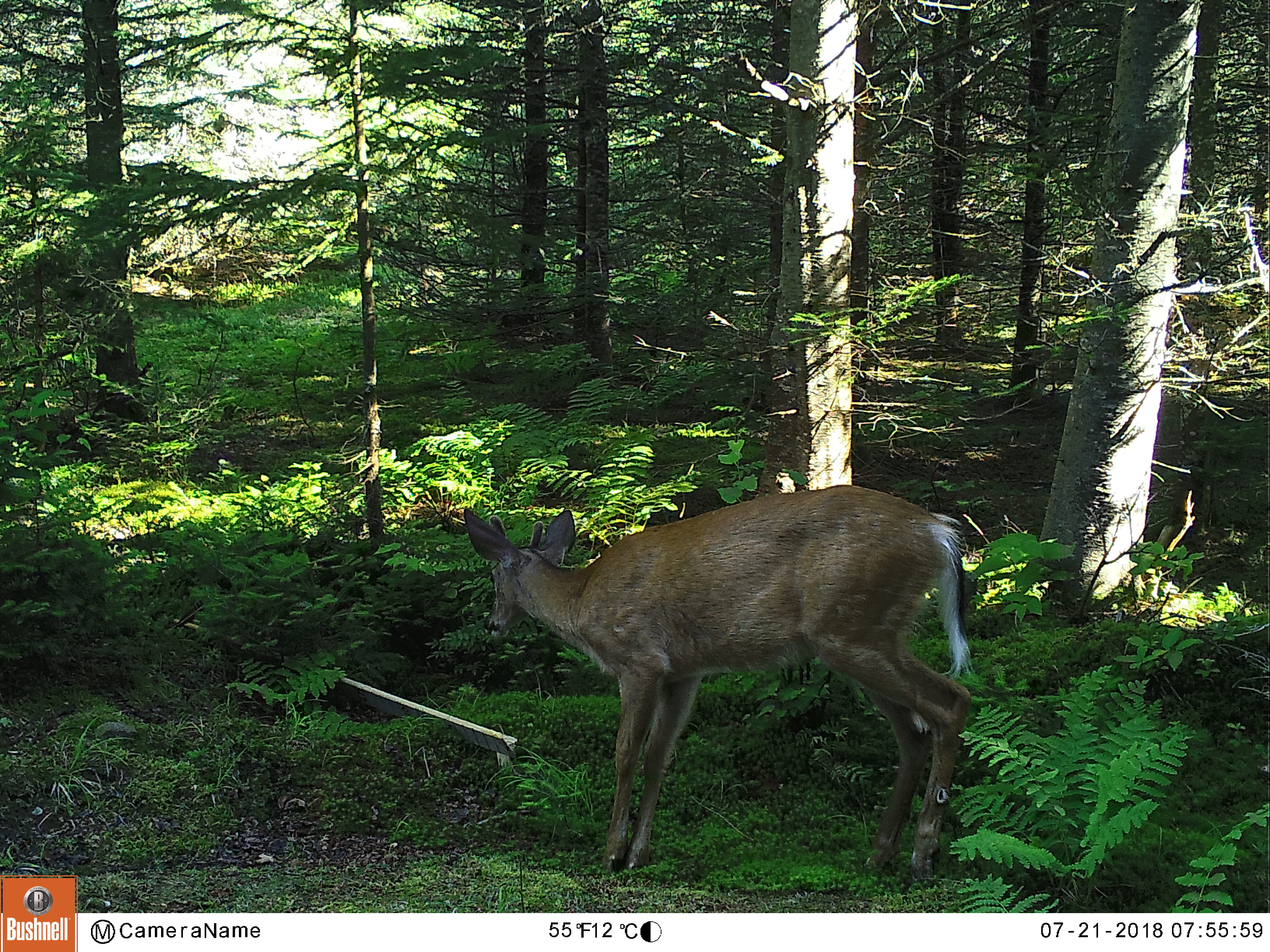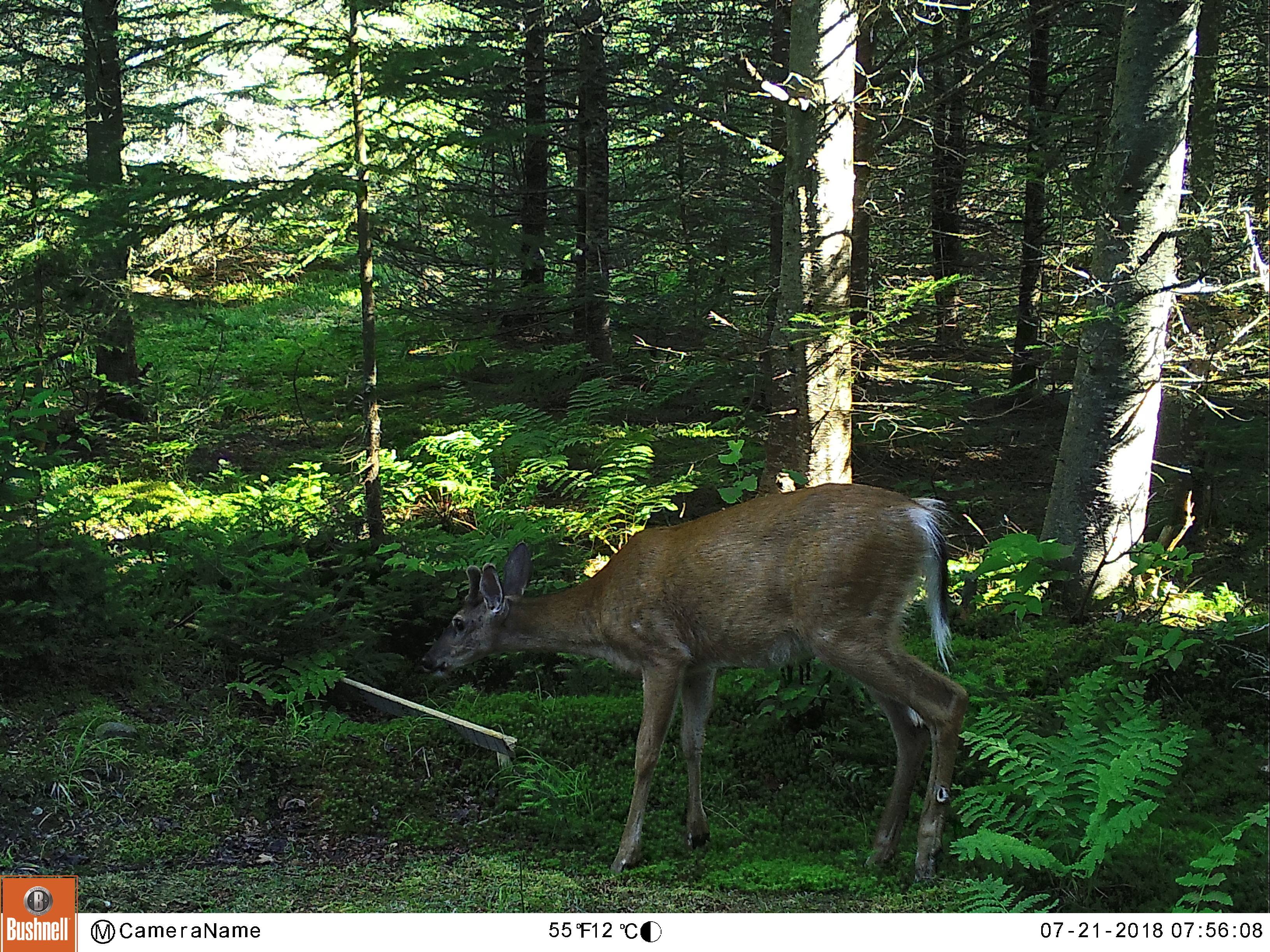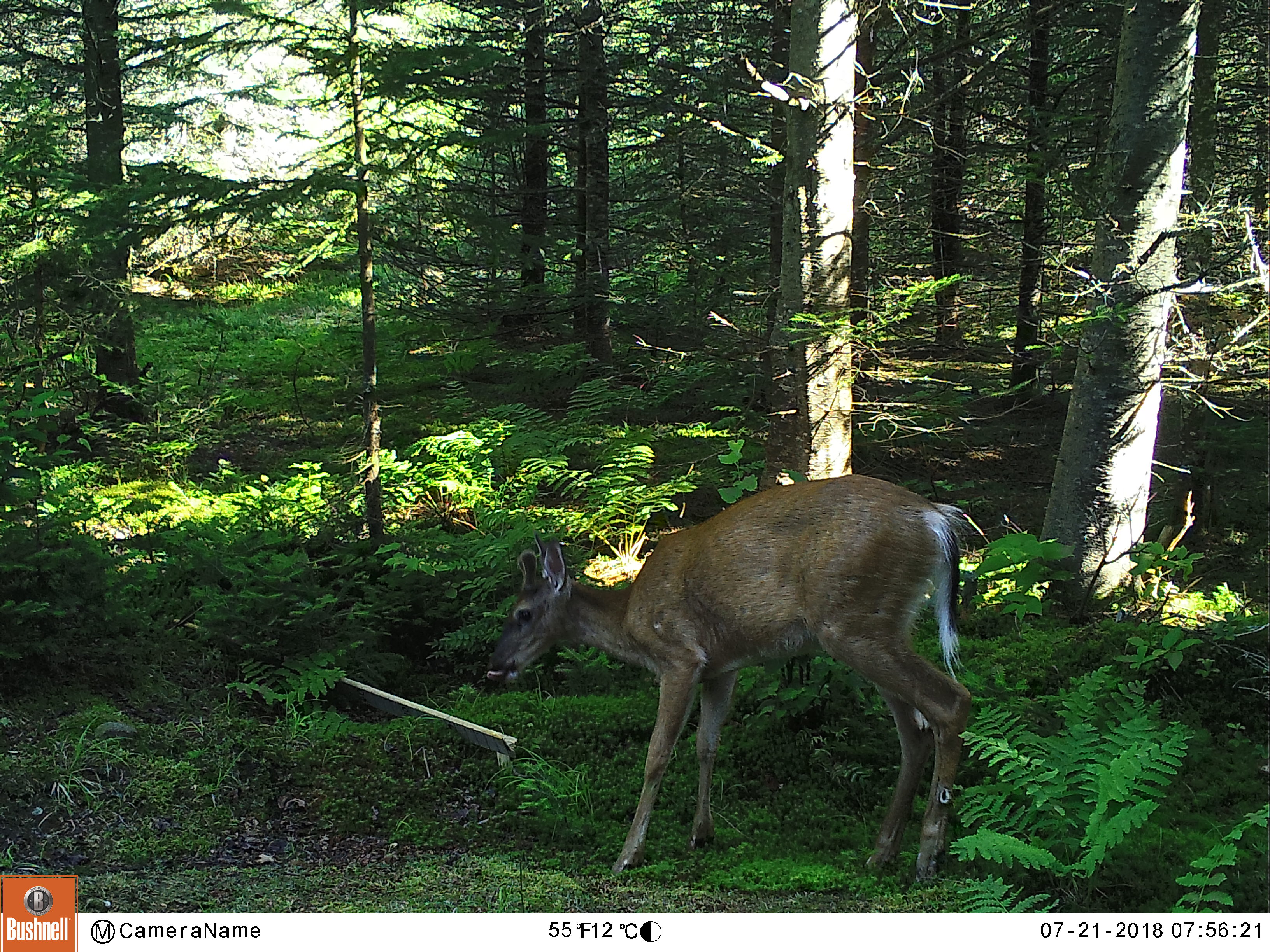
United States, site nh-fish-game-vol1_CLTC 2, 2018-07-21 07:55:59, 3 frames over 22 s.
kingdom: Animalia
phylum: Chordata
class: Mammalia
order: Artiodactyla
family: Cervidae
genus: Odocoileus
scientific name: Odocoileus virginianus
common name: white-tailed deer